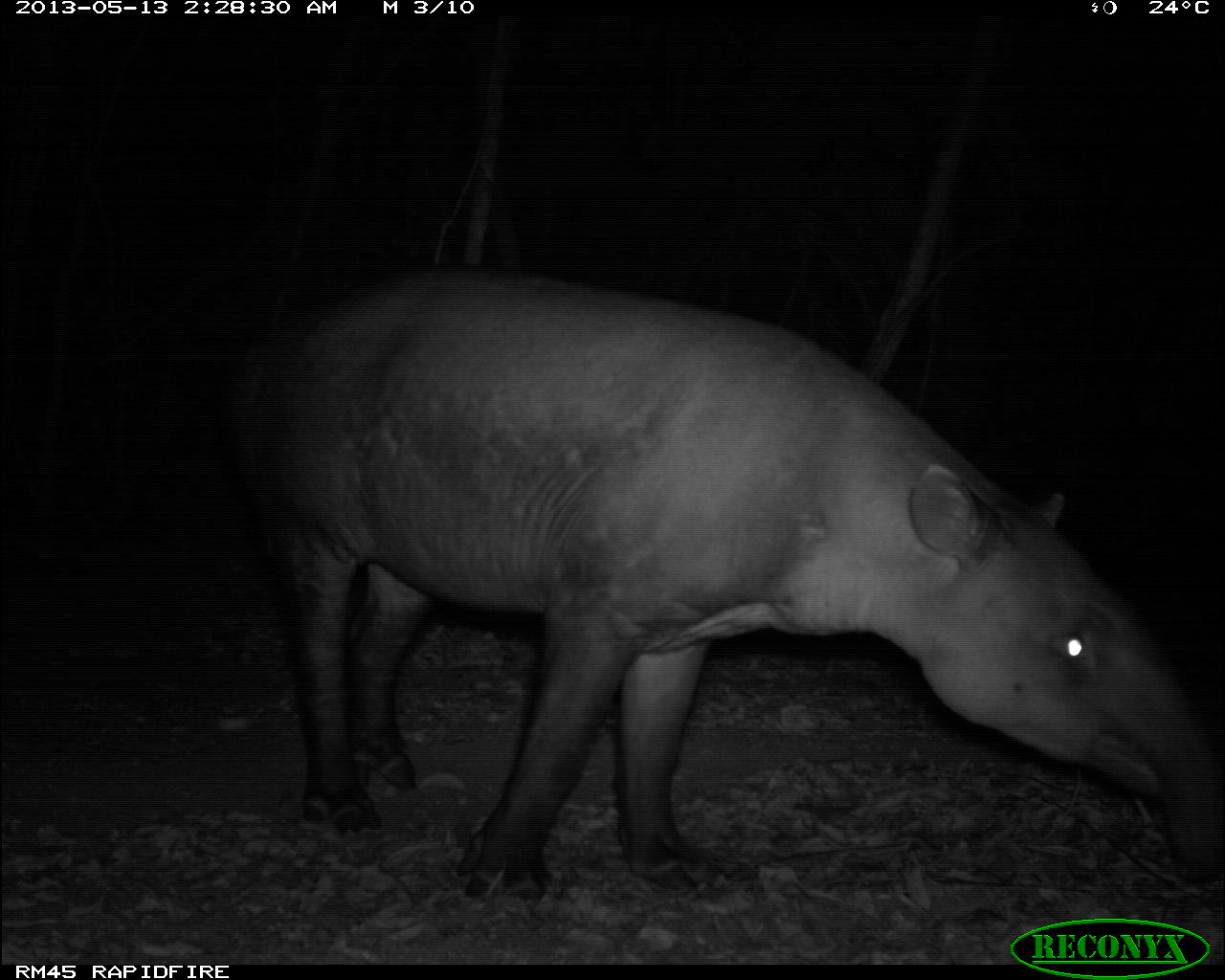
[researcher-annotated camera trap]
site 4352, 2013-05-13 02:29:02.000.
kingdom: Animalia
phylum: Chordata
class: Mammalia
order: Perissodactyla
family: Tapiridae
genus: Tapirus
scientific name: Tapirus bairdii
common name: baird's tapir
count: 1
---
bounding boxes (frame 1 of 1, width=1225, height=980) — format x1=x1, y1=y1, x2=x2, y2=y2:
tapirus bairdii: x1=215, y1=256, x2=1223, y2=901